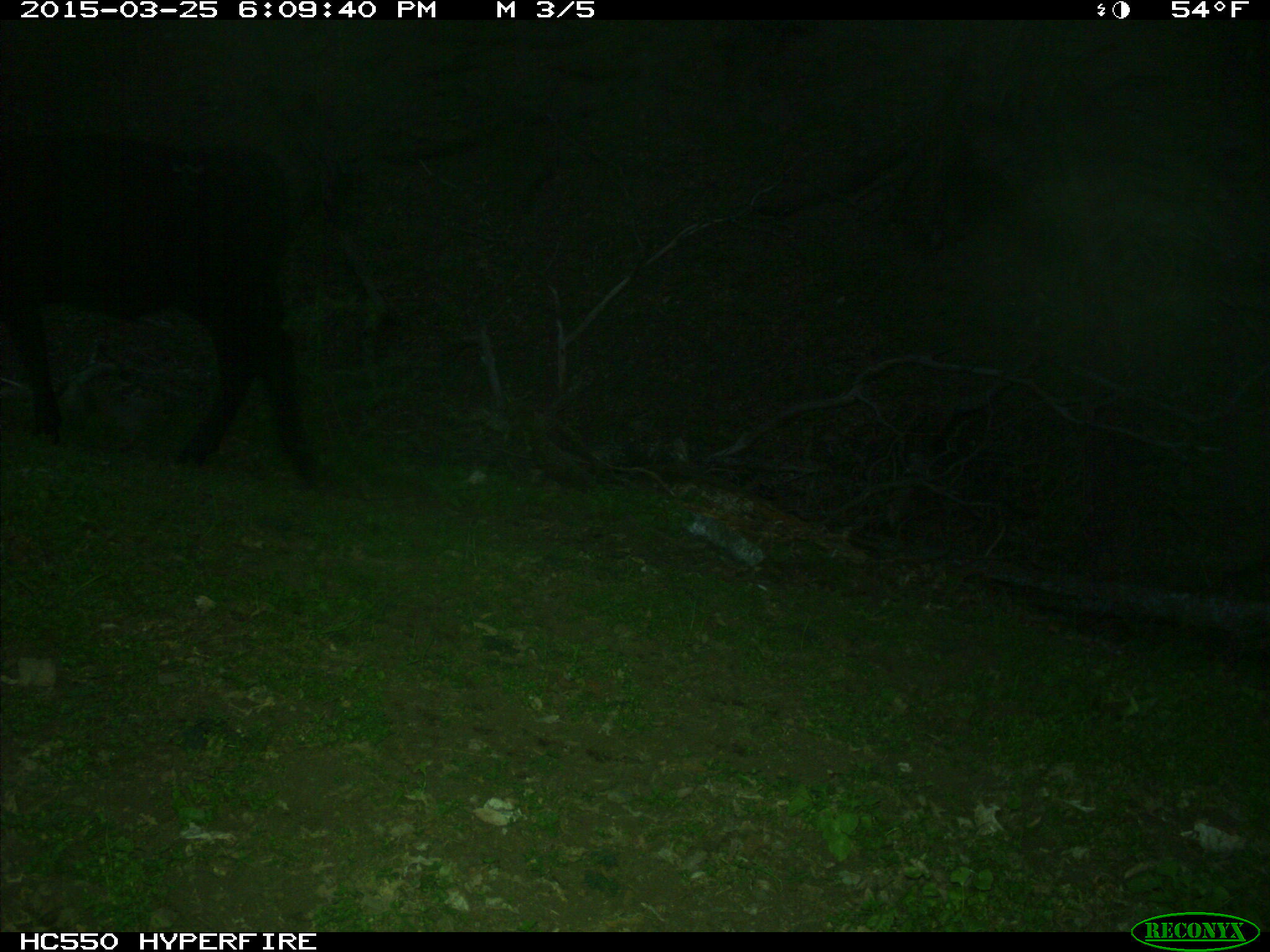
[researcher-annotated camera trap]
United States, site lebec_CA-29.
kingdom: Animalia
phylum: Chordata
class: Mammalia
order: Artiodactyla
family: Bovidae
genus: Bos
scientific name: Bos taurus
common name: domestic cow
Bos taurus (domestic cow).